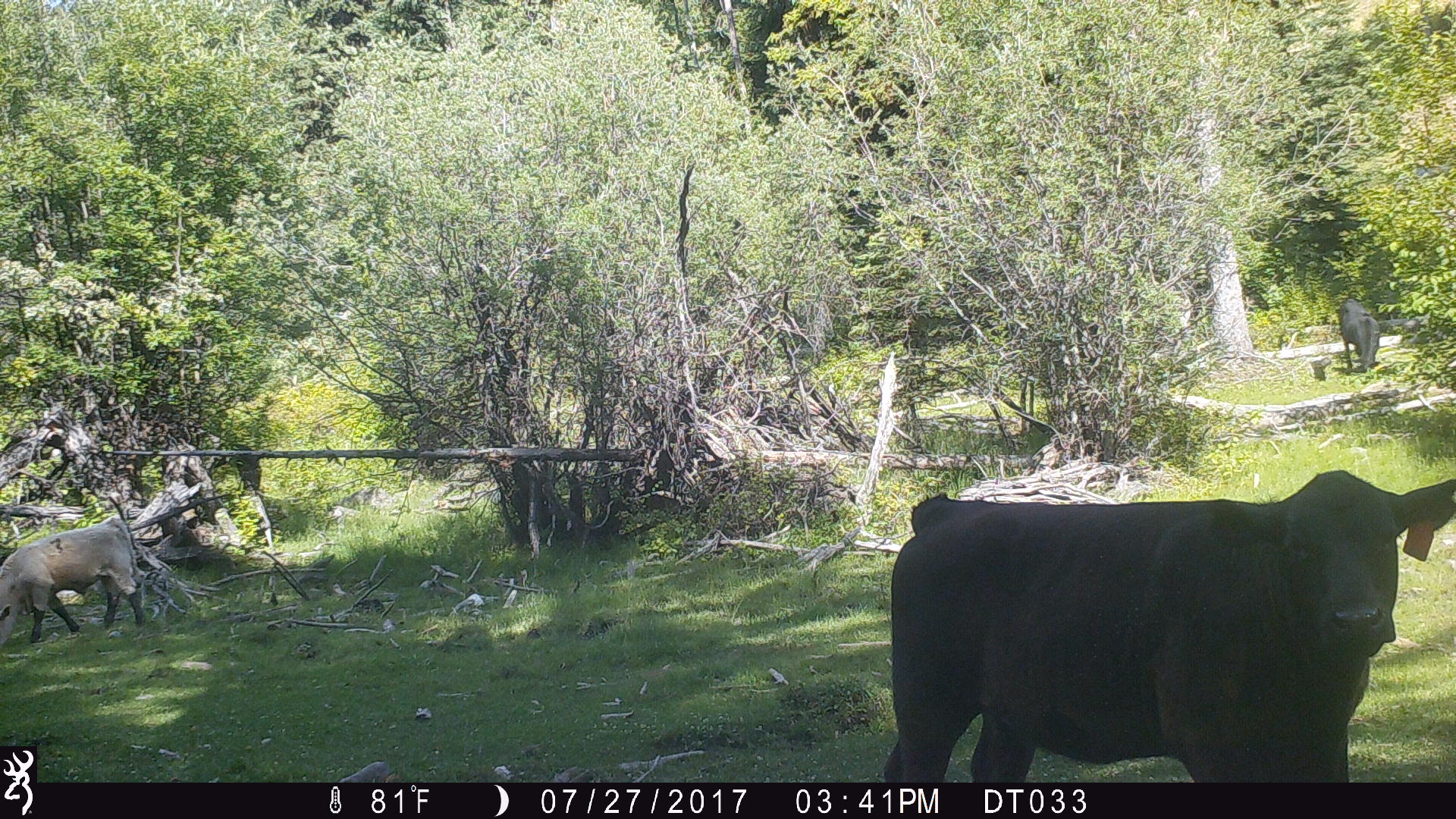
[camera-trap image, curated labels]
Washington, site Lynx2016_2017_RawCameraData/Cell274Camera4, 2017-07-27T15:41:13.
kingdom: Animalia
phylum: Chordata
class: Mammalia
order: Artiodactyla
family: Bovidae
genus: Bos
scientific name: Bos taurus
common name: domestic cattle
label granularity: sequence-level